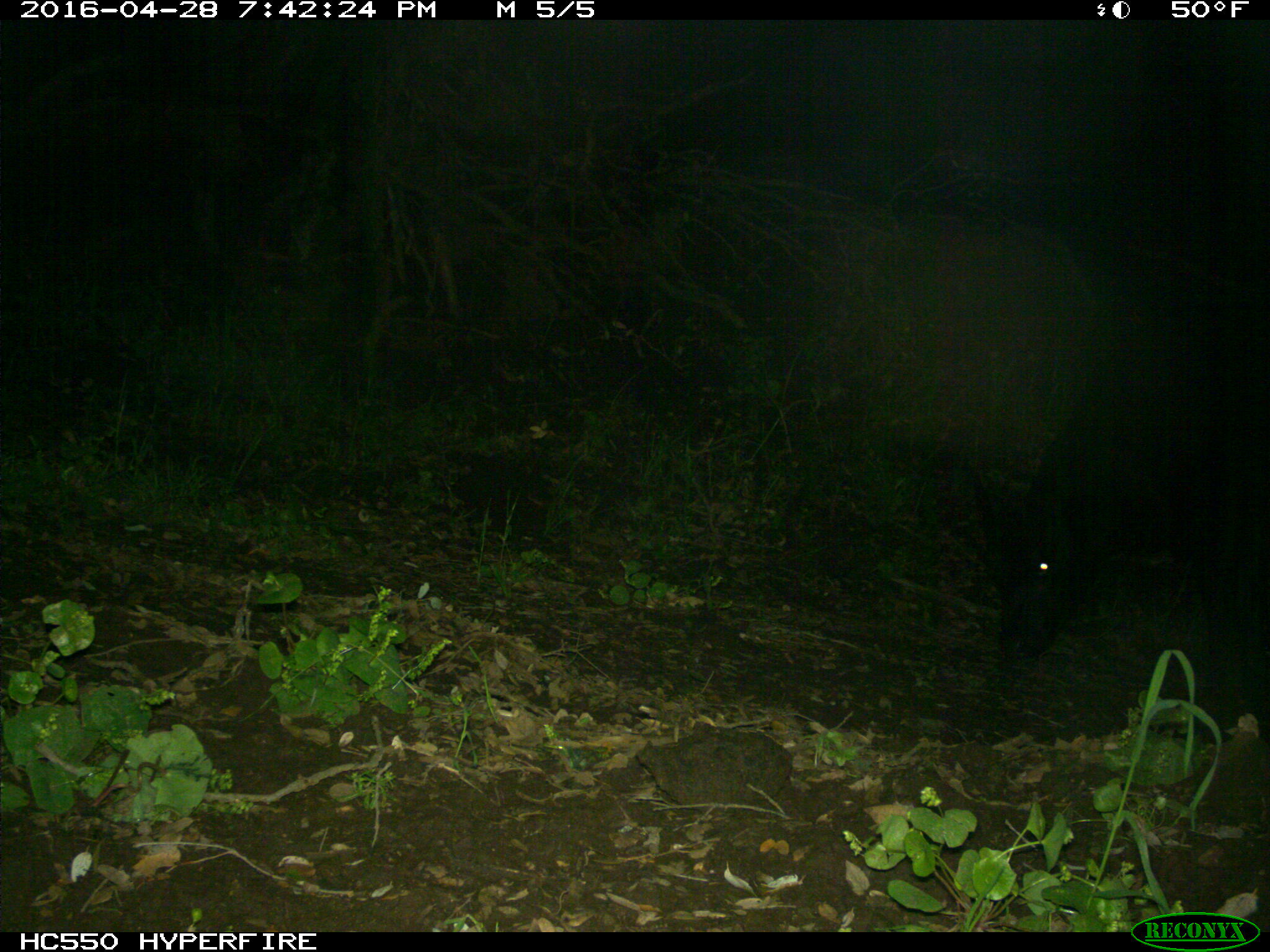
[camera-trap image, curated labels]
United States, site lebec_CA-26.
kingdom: Animalia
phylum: Chordata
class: Mammalia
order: Artiodactyla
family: Bovidae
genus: Bos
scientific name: Bos taurus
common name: domestic cow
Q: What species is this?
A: Bos taurus (domestic cow).